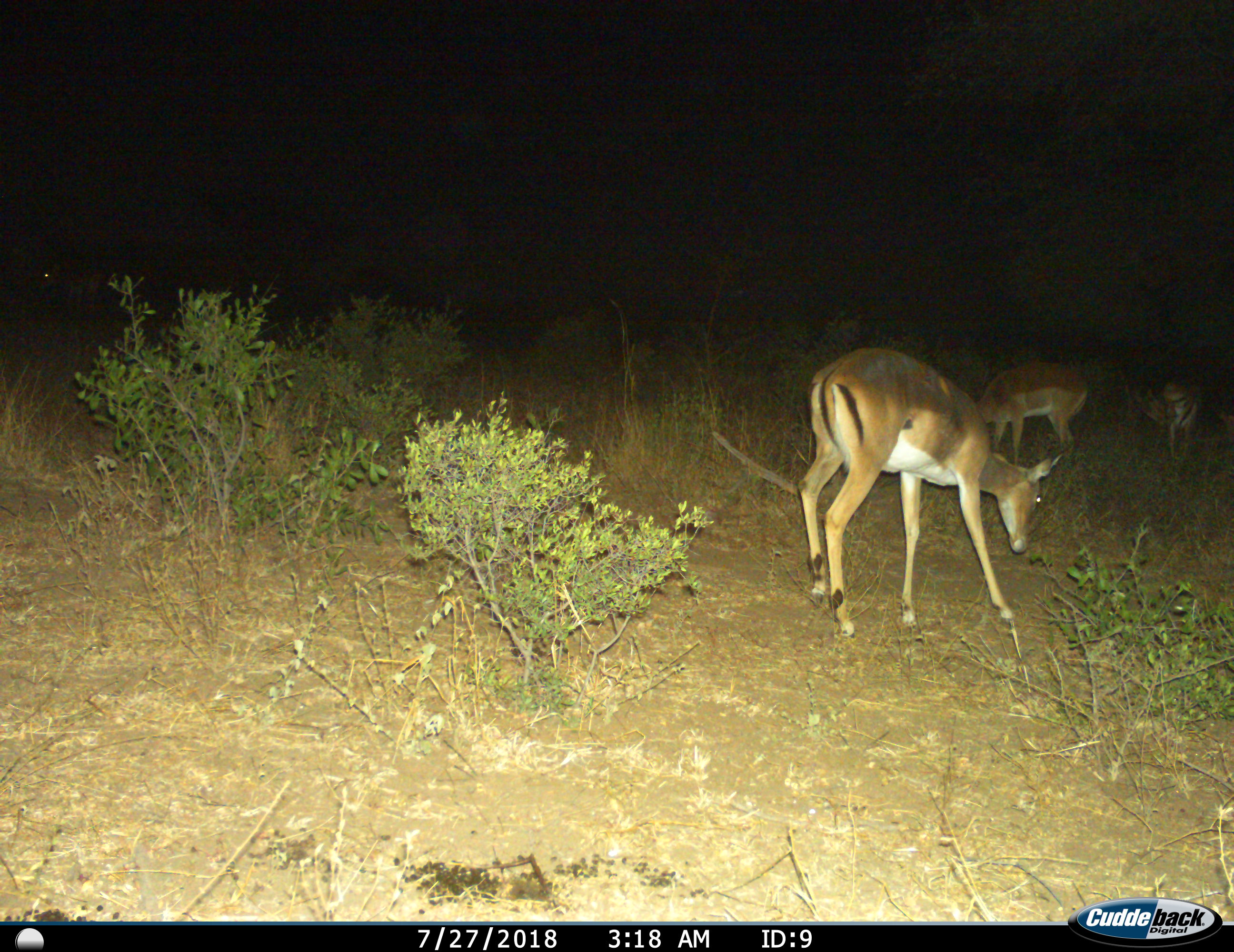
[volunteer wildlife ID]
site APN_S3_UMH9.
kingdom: Animalia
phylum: Chordata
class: Mammalia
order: Artiodactyla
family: Bovidae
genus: Aepyceros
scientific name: Aepyceros melampus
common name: impala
Impala (Aepyceros melampus), count 4. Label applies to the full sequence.